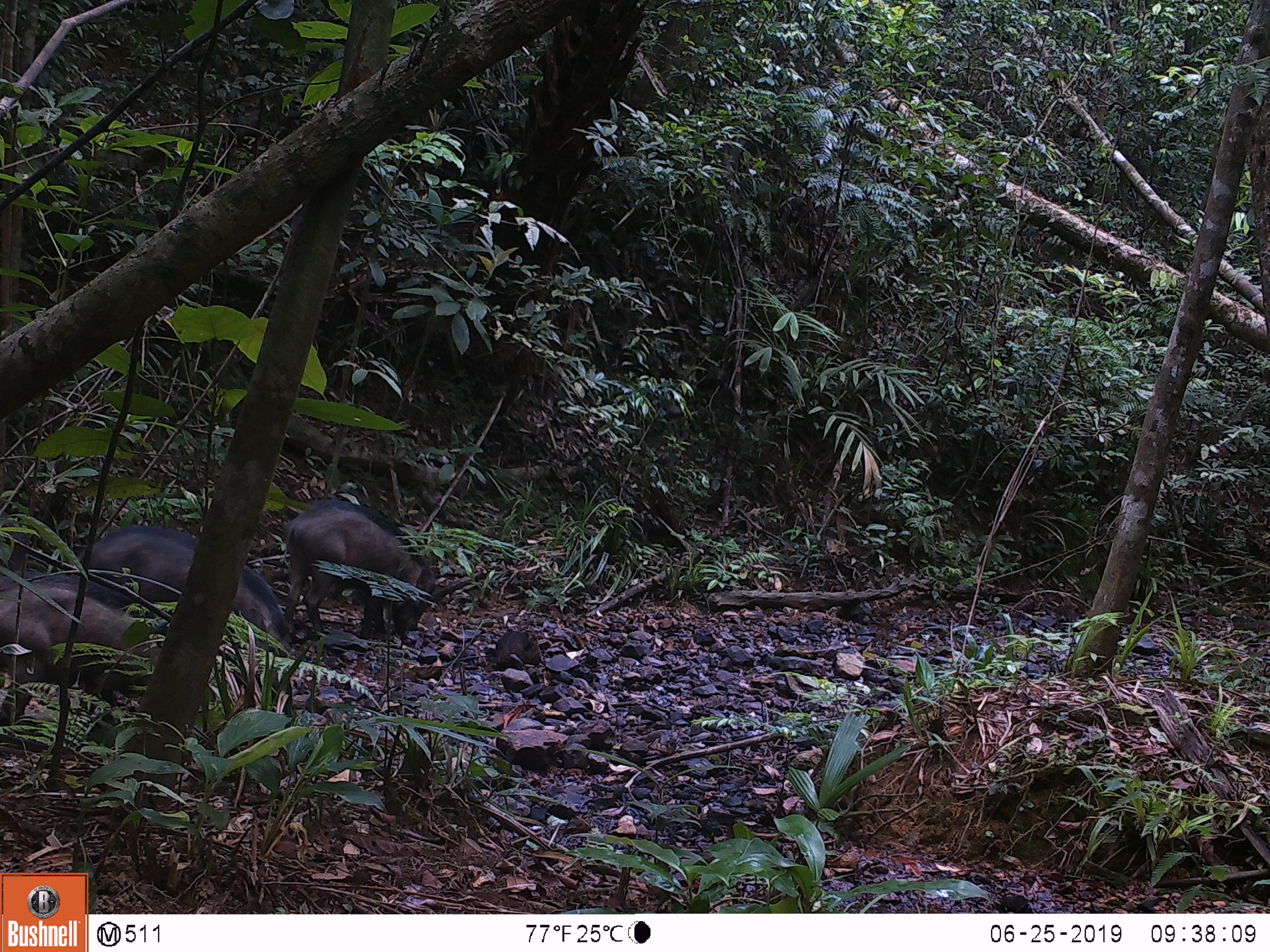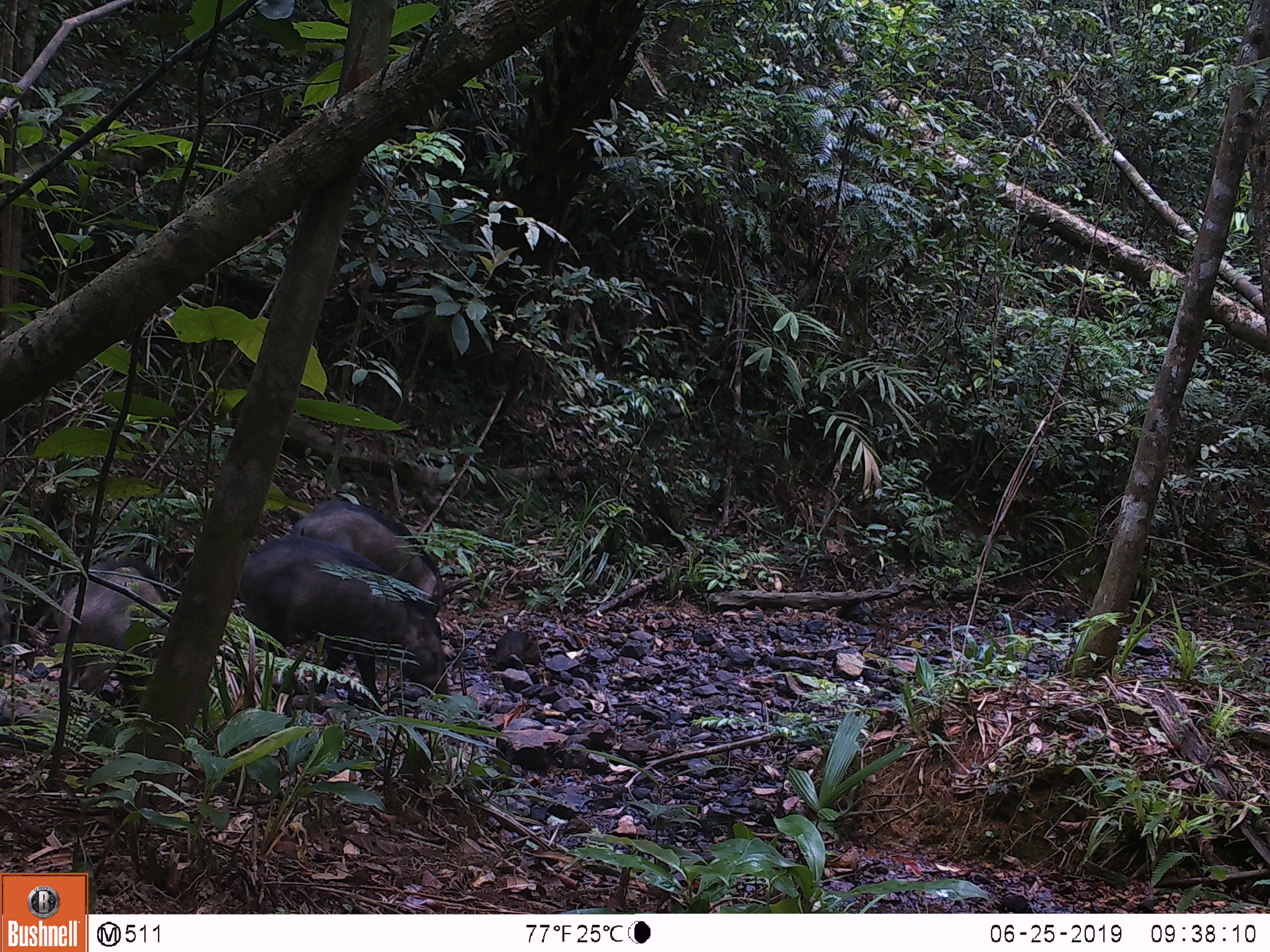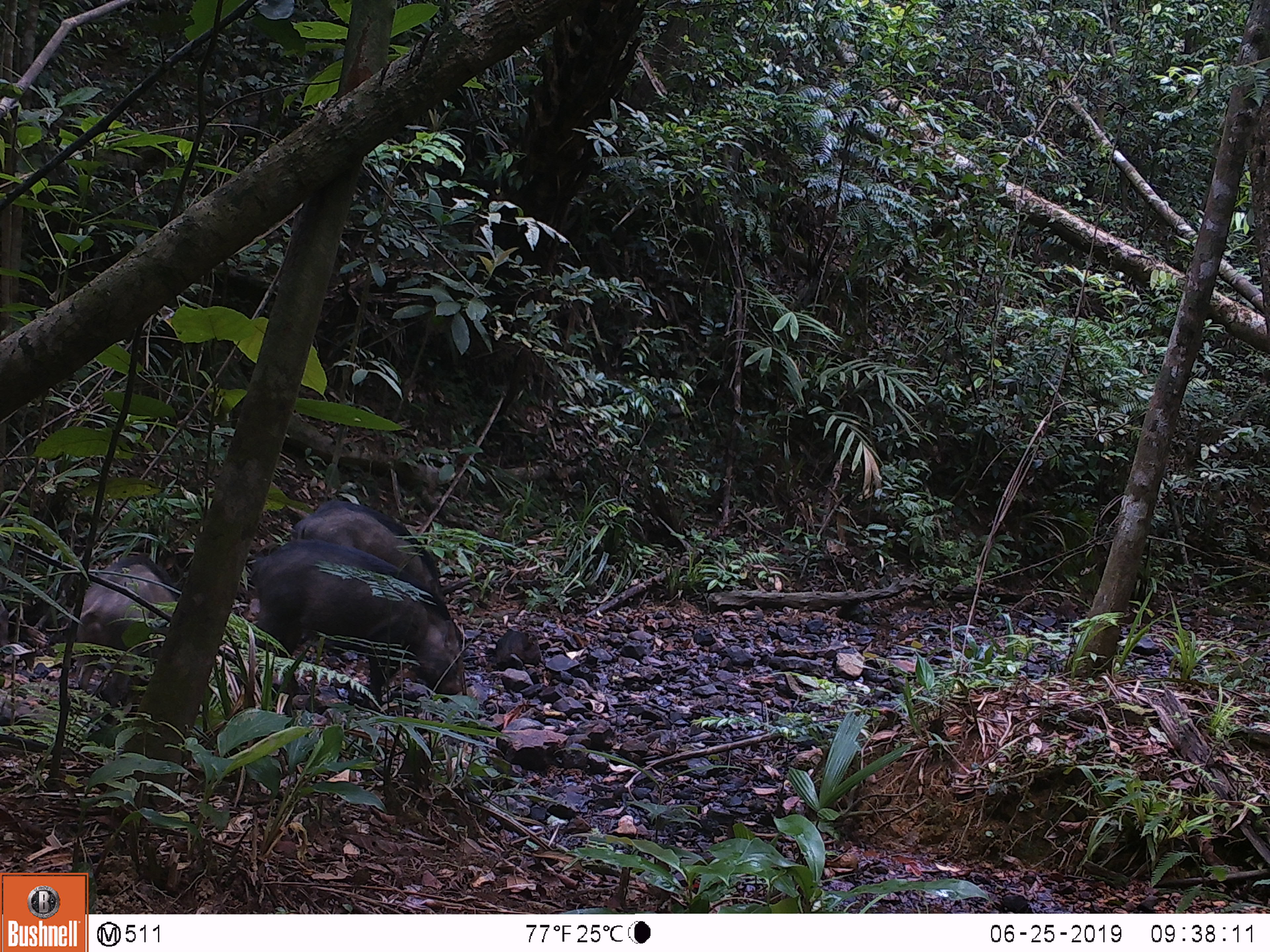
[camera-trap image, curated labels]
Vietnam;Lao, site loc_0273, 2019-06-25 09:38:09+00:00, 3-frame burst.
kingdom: Animalia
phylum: Chordata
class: Mammalia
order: Artiodactyla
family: Suidae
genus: Sus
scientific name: Sus scrofa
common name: eurasian wild pig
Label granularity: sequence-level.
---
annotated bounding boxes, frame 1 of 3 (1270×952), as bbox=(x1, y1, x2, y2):
eurasian wild pig: bbox=(80, 526, 294, 657); bbox=(1, 572, 167, 719); bbox=(282, 500, 436, 643)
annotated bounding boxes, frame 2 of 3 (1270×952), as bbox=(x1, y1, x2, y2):
eurasian wild pig: bbox=(240, 536, 452, 708); bbox=(288, 499, 444, 620); bbox=(50, 555, 169, 700)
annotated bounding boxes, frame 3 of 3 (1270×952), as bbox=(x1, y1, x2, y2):
eurasian wild pig: bbox=(250, 539, 467, 712); bbox=(67, 553, 176, 713); bbox=(291, 498, 446, 603)